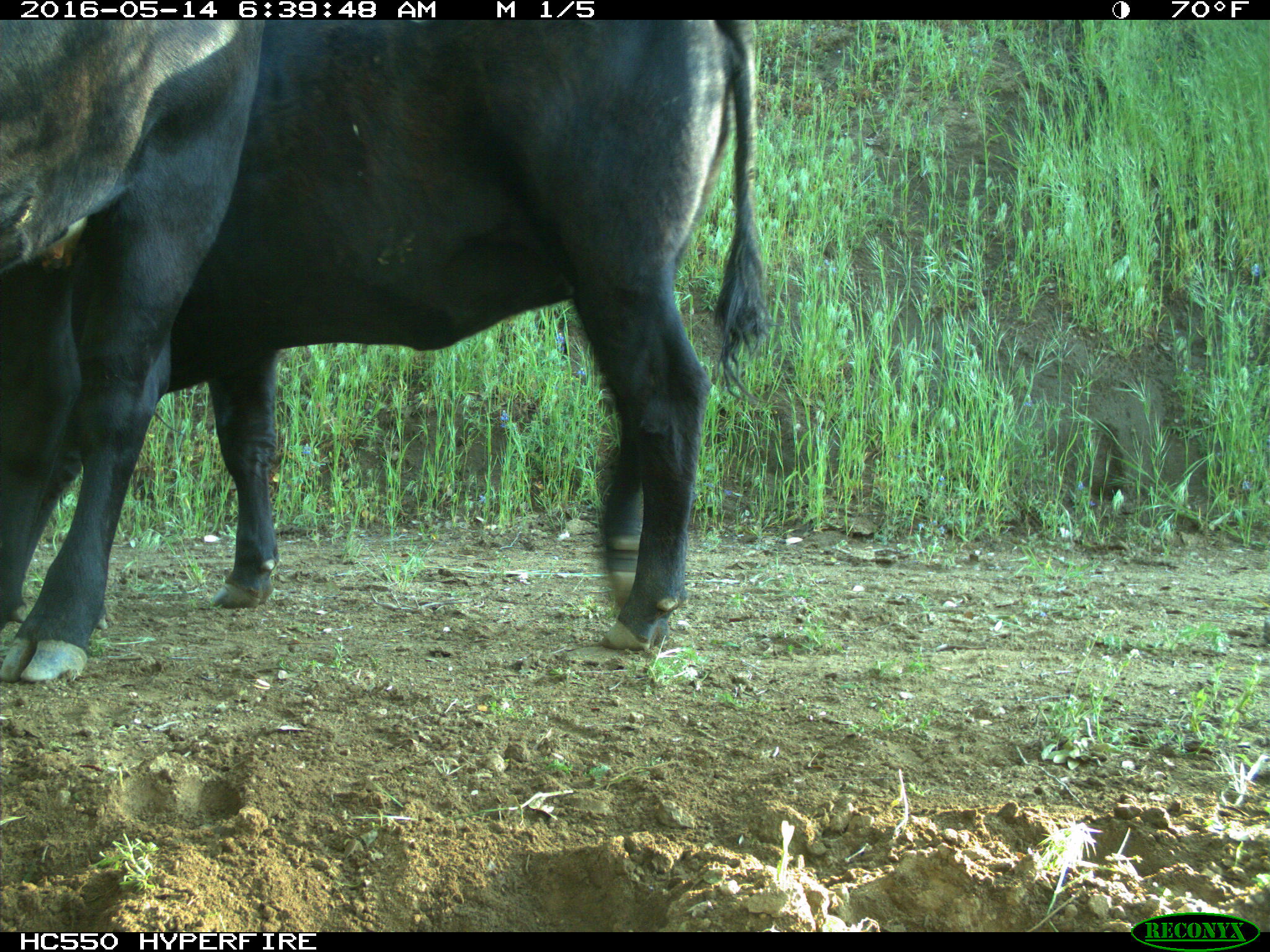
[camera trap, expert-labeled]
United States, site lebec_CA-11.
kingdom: Animalia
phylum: Chordata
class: Mammalia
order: Artiodactyla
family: Bovidae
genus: Bos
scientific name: Bos taurus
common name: domestic cow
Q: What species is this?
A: Bos taurus (domestic cow).